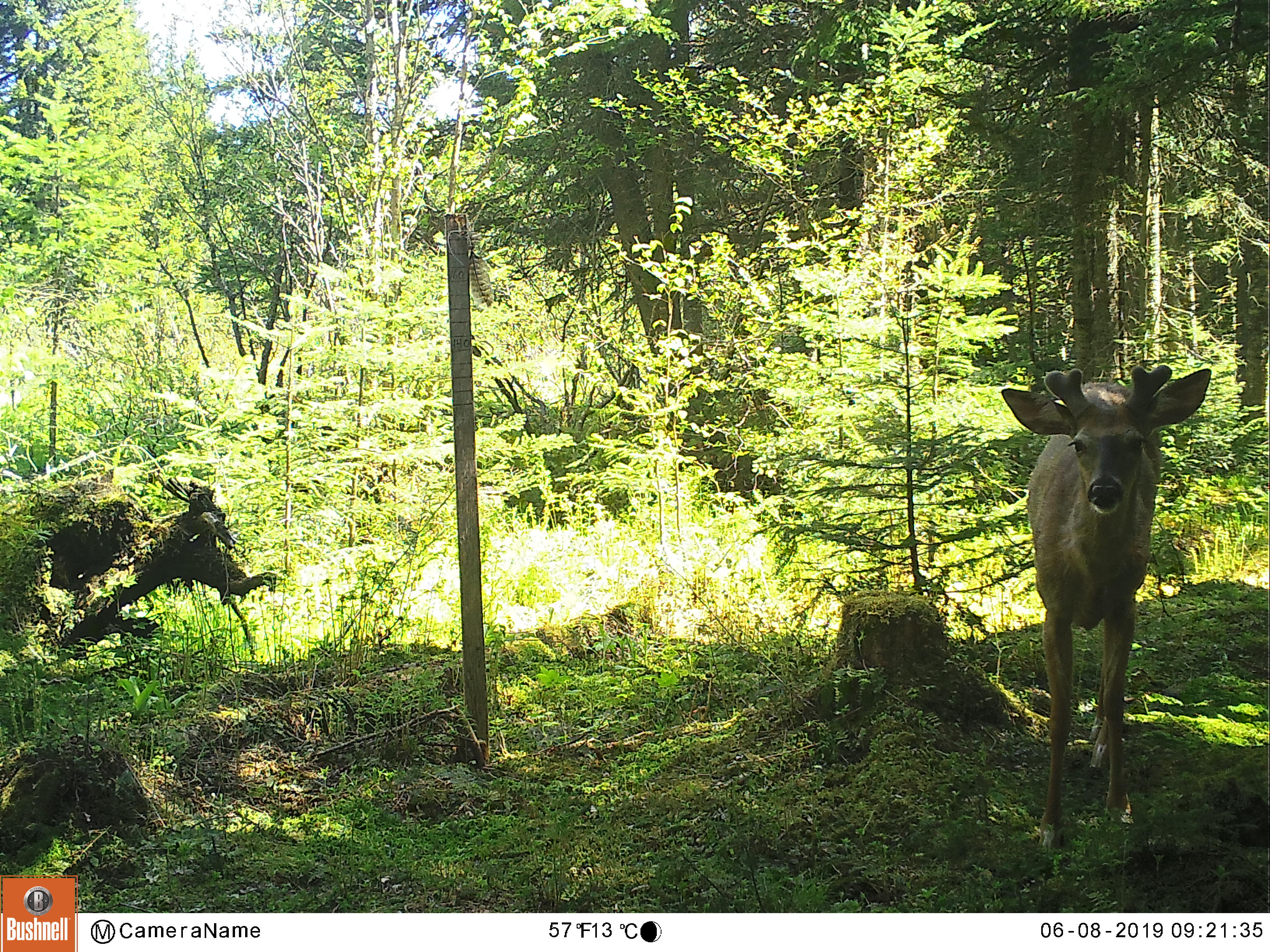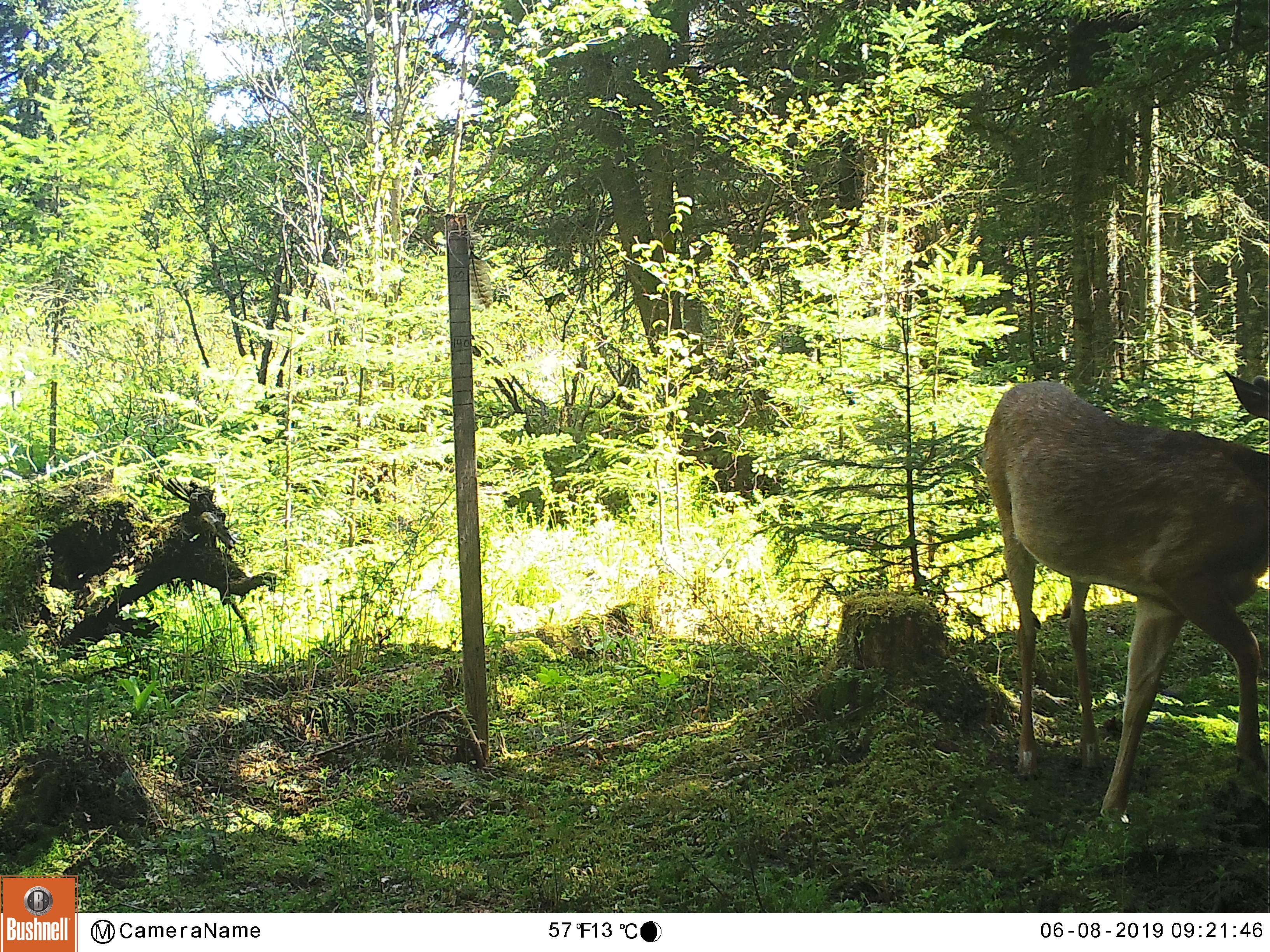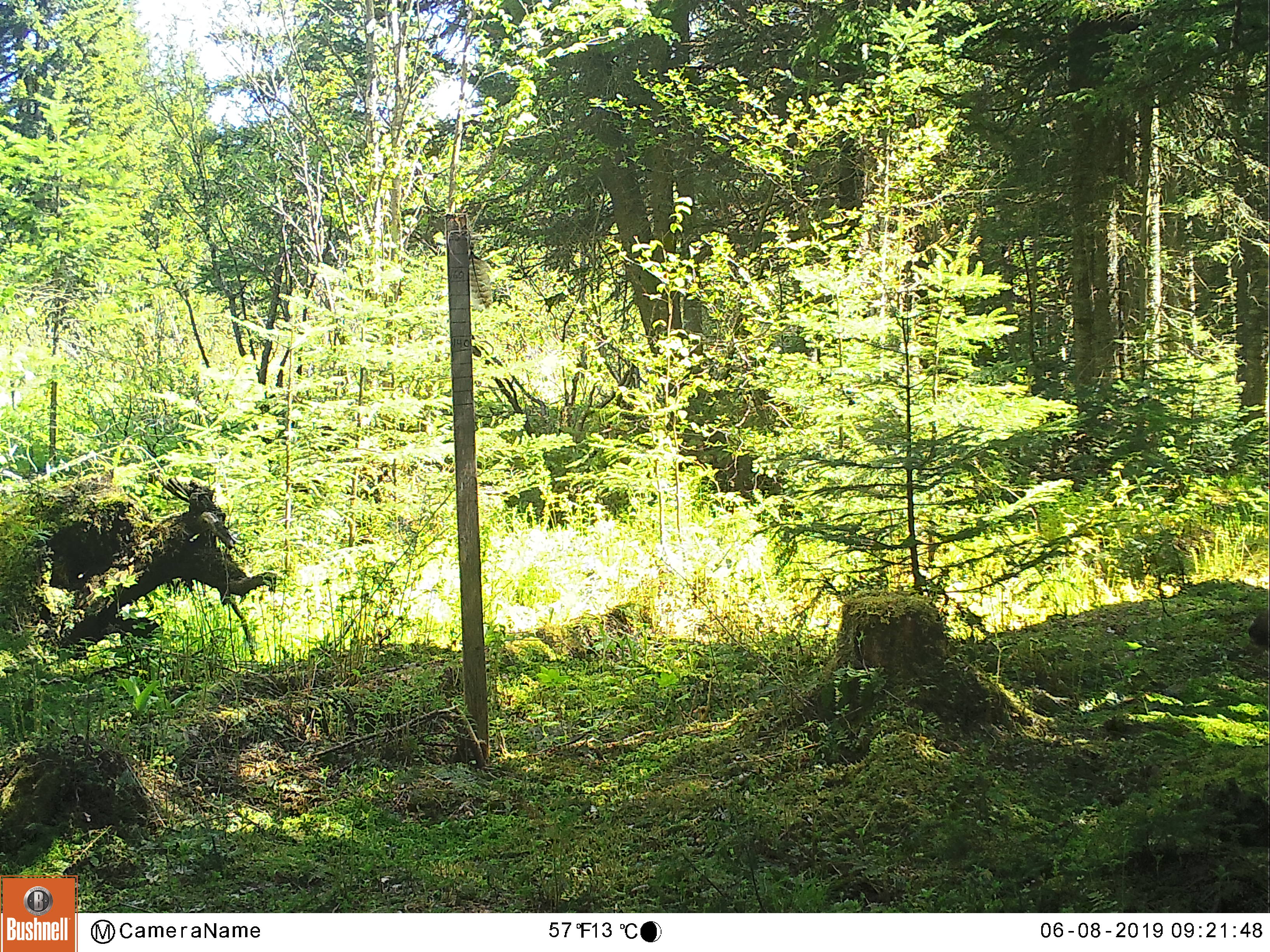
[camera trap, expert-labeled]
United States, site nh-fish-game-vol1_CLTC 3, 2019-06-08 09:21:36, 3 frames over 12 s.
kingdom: Animalia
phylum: Chordata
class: Mammalia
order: Artiodactyla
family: Cervidae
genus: Odocoileus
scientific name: Odocoileus virginianus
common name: white-tailed deer